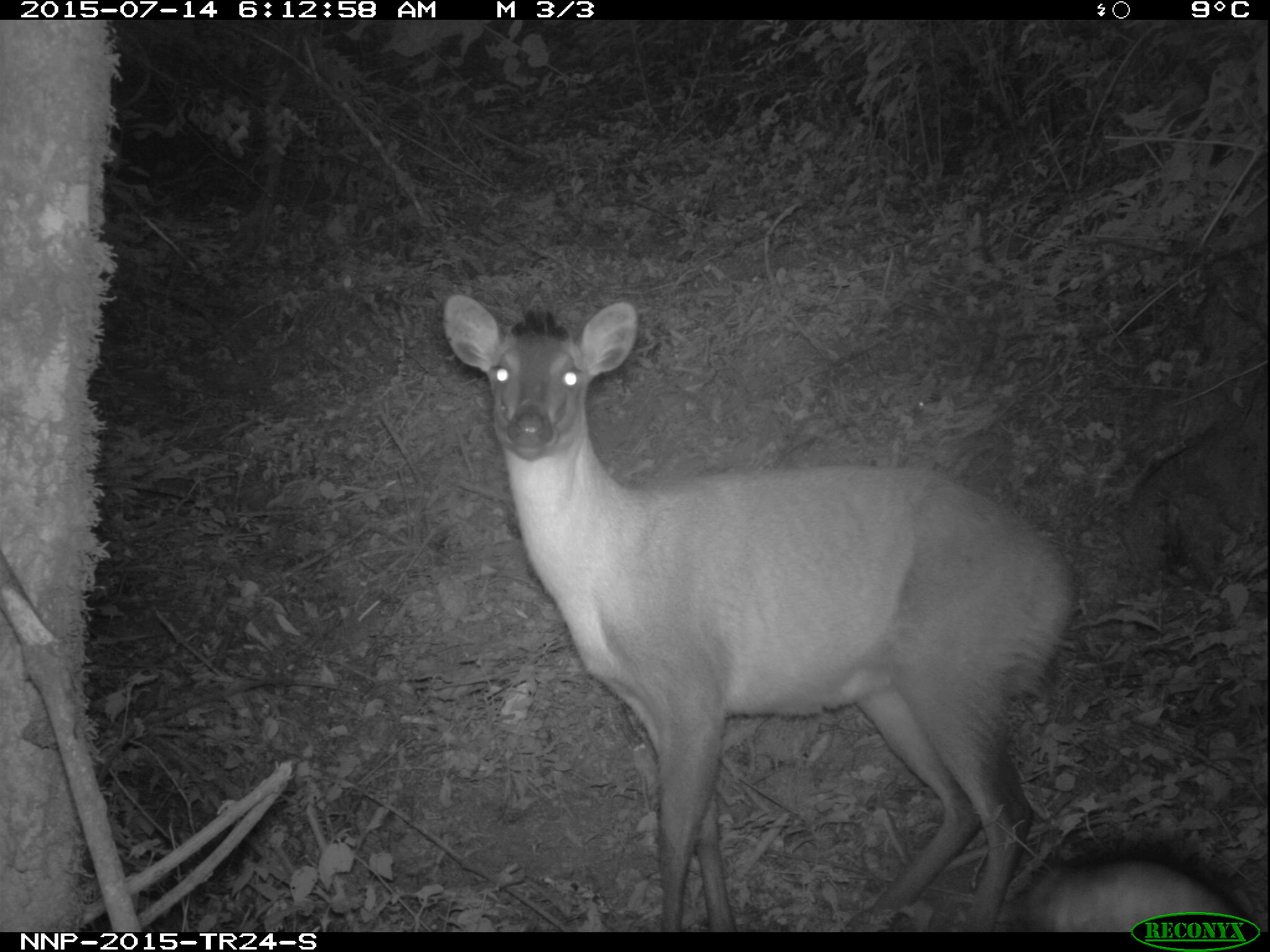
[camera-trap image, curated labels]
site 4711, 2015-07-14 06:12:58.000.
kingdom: Animalia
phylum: Chordata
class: Mammalia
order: Artiodactyla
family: Bovidae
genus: Cephalophus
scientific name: Cephalophus nigrifrons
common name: black-fronted duiker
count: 1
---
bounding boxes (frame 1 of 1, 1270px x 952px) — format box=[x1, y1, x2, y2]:
cephalophus nigrifrons: box=[440, 292, 1080, 930]; box=[1018, 855, 1232, 931]